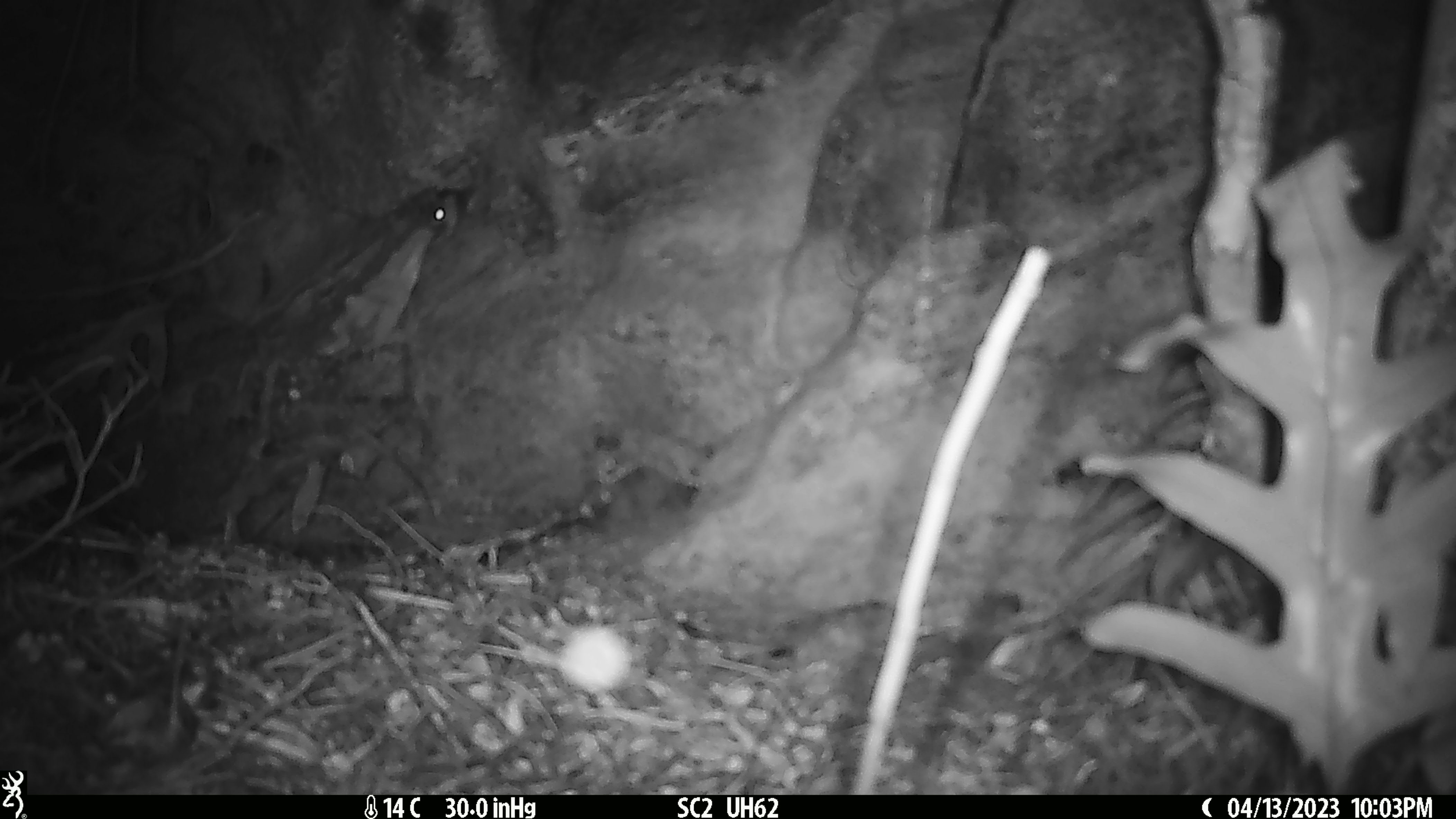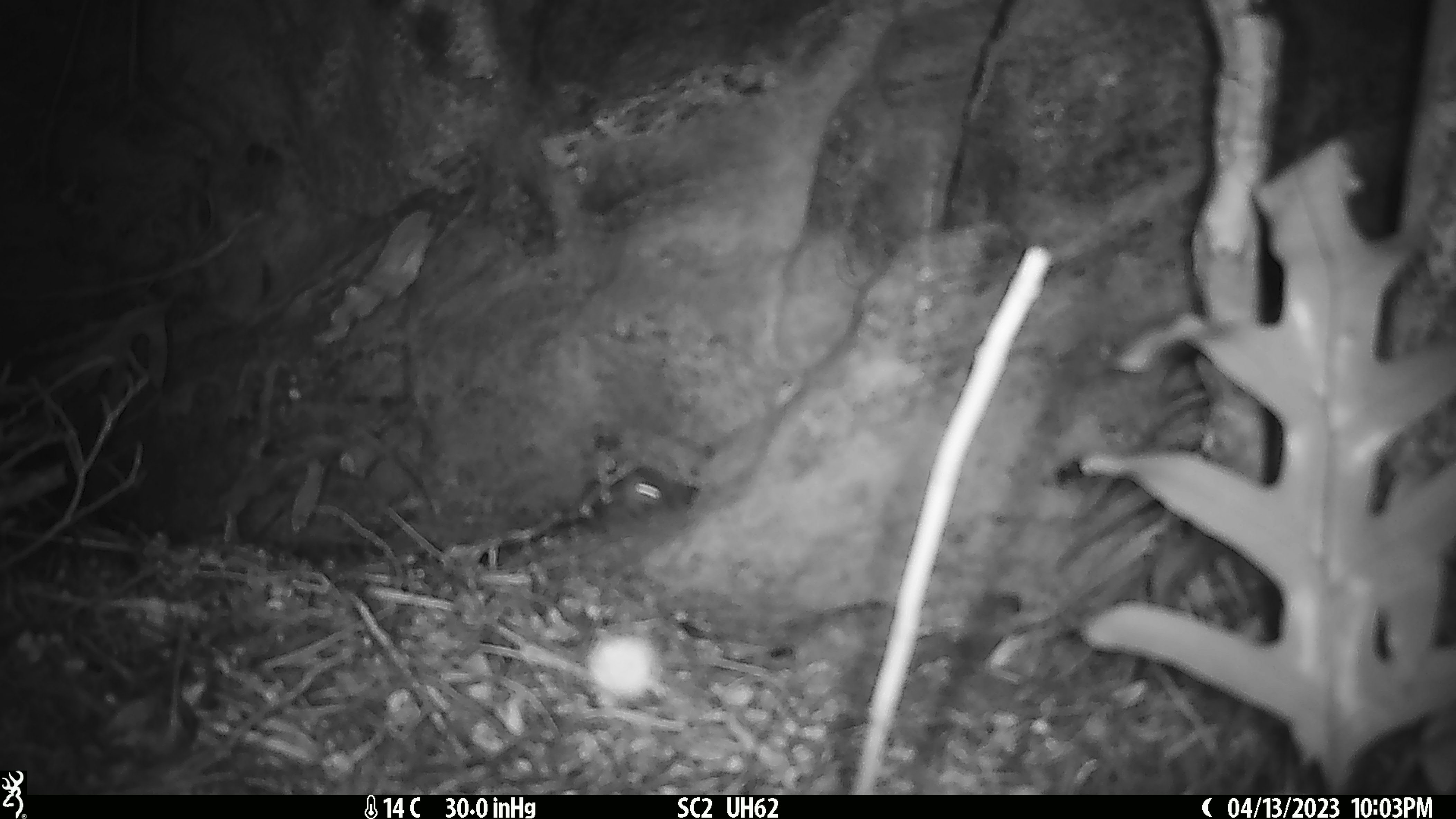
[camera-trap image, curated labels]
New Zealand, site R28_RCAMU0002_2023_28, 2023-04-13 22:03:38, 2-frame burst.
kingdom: Animalia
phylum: Chordata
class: Mammalia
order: Rodentia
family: Muridae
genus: Mus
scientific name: Mus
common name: mouse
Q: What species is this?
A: Mouse (Mus).